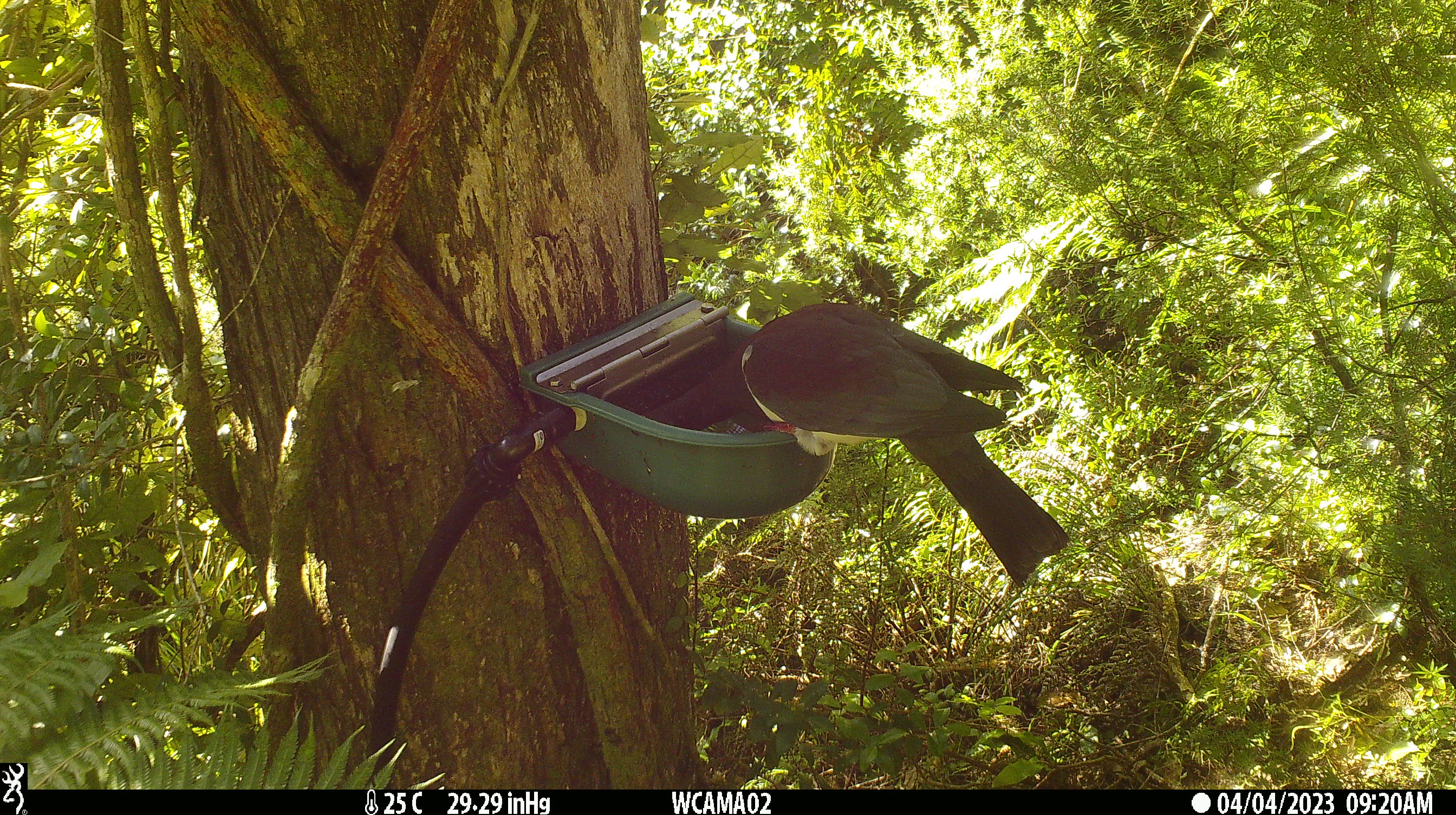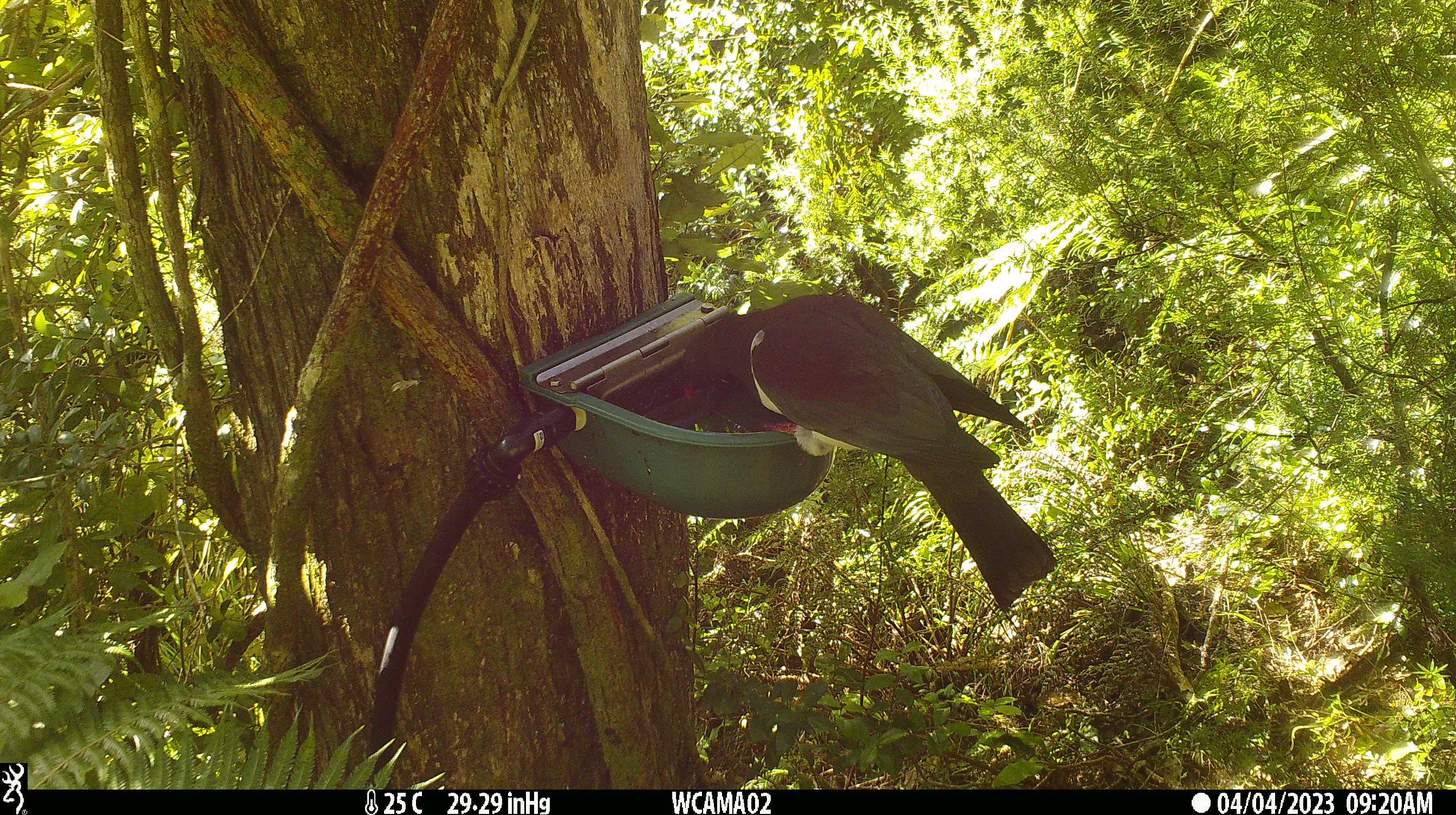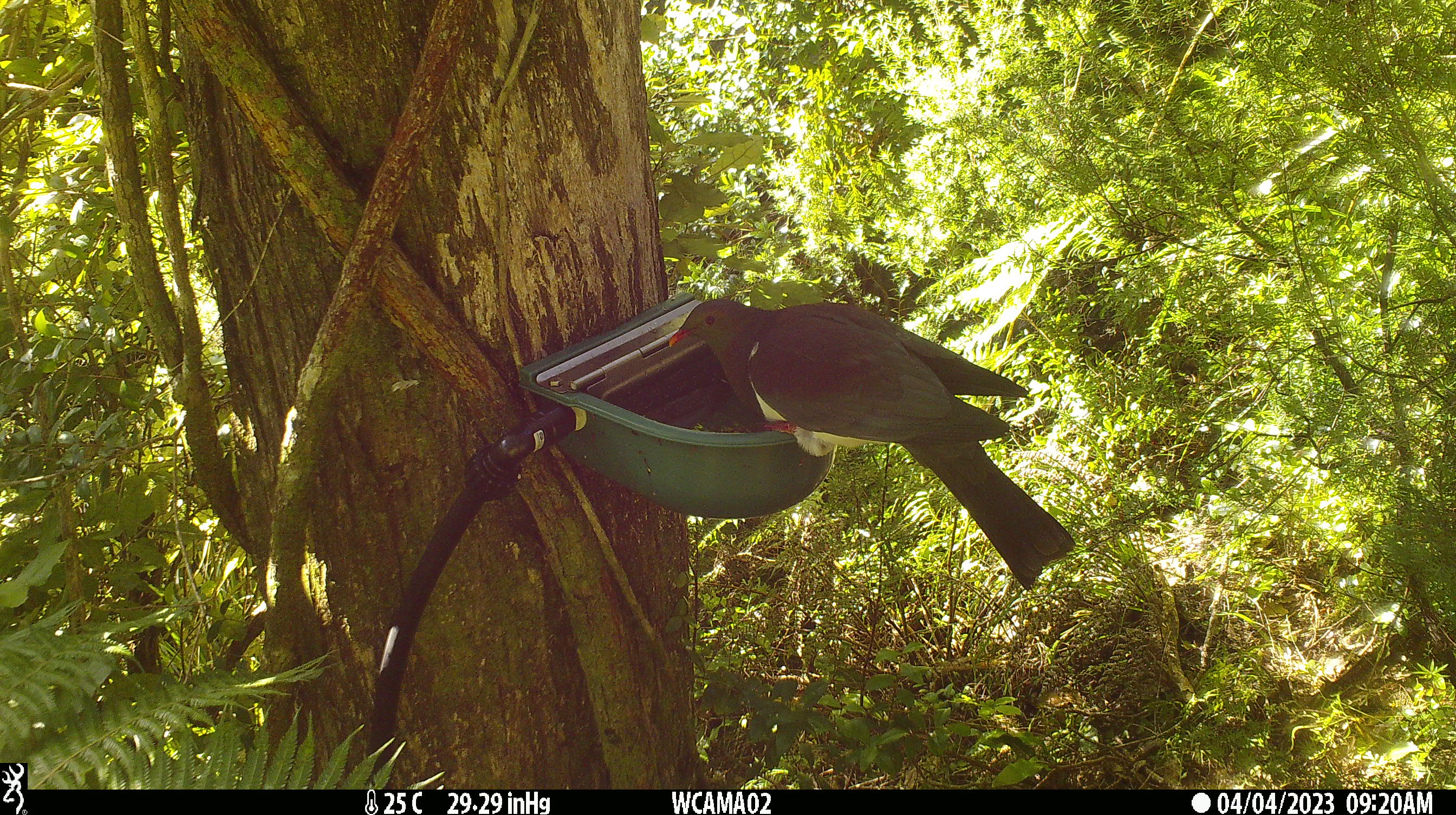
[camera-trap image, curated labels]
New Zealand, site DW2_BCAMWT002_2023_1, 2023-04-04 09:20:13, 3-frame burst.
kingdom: Animalia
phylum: Chordata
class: Aves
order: Columbiformes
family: Columbidae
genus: Hemiphaga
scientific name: Hemiphaga novaeseelandiae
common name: new zealand pigeon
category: kereru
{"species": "kereru (new zealand pigeon) (Hemiphaga novaeseelandiae)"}